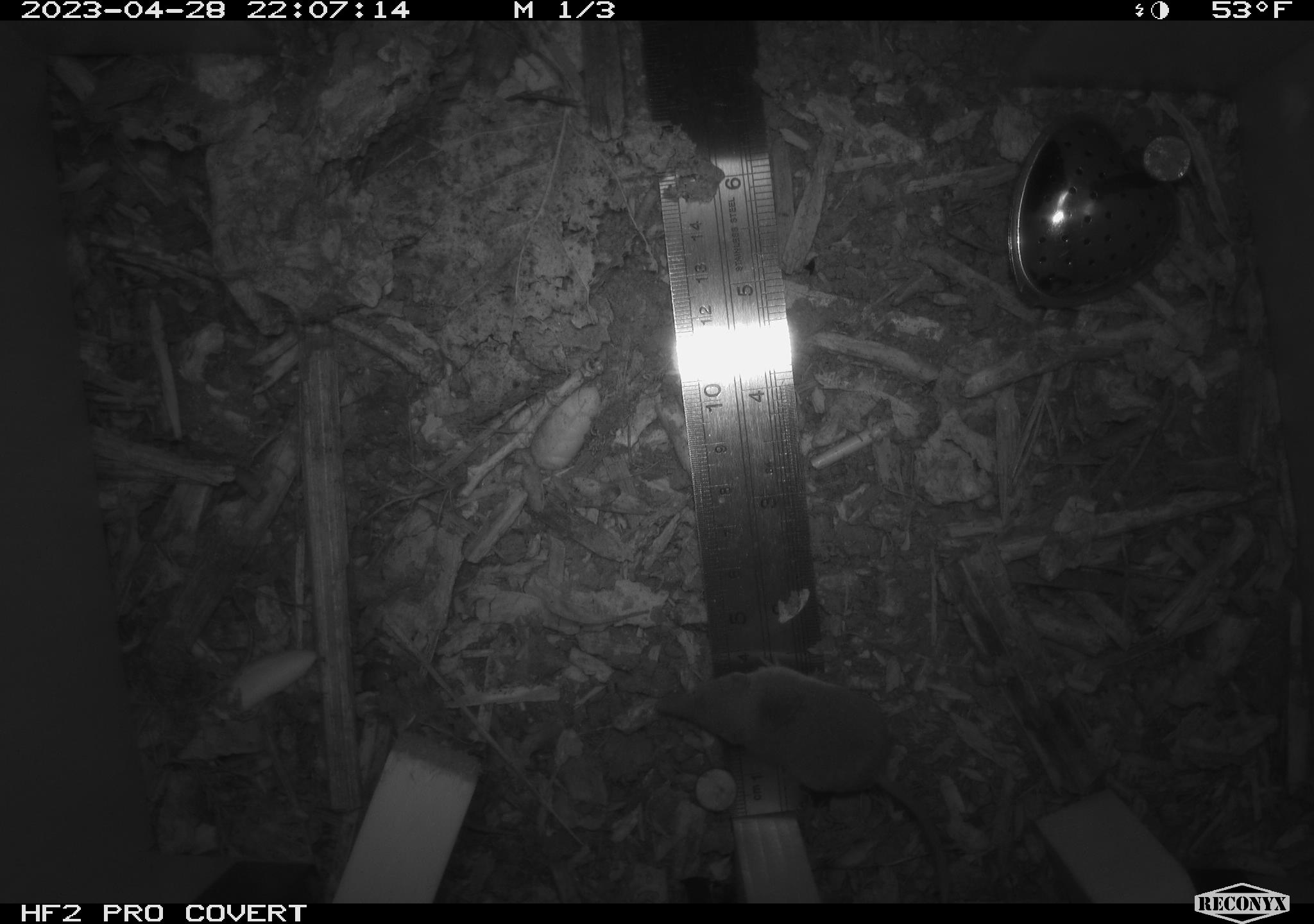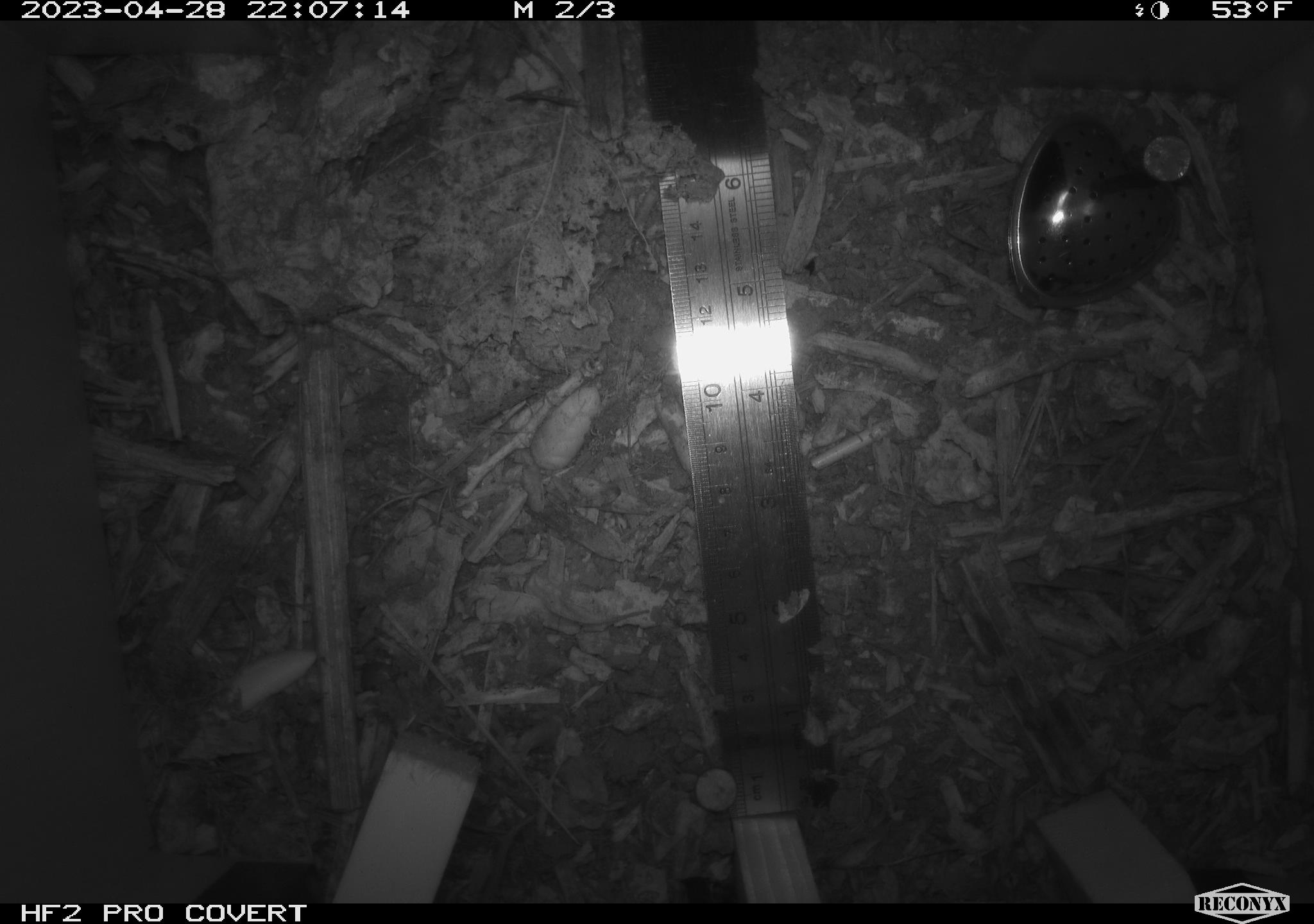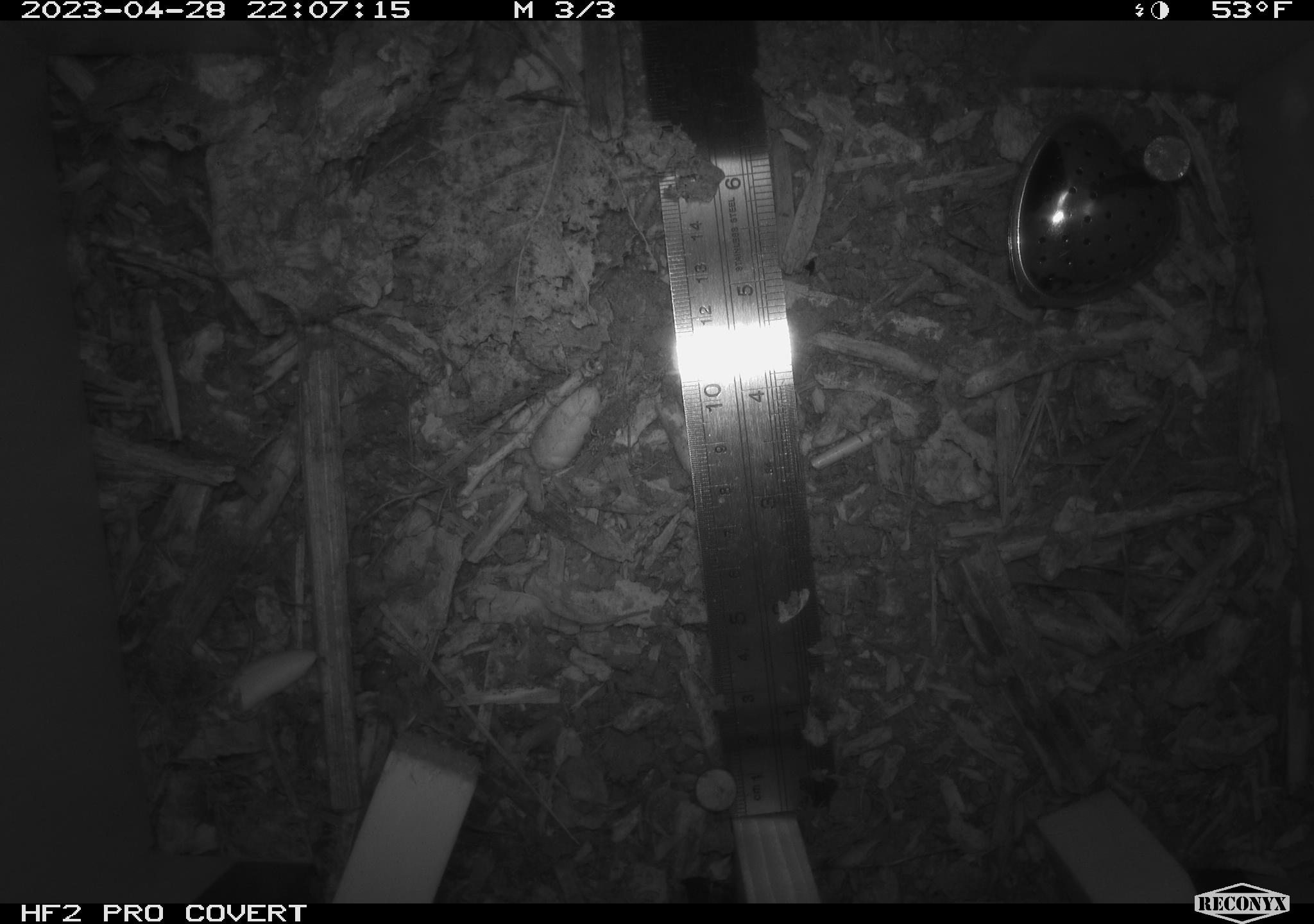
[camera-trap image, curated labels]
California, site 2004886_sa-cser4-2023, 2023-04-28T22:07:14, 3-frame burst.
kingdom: Animalia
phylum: Chordata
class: Mammalia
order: Eulipotyphla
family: Soricidae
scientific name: Soricidae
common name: shrews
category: soricidae family